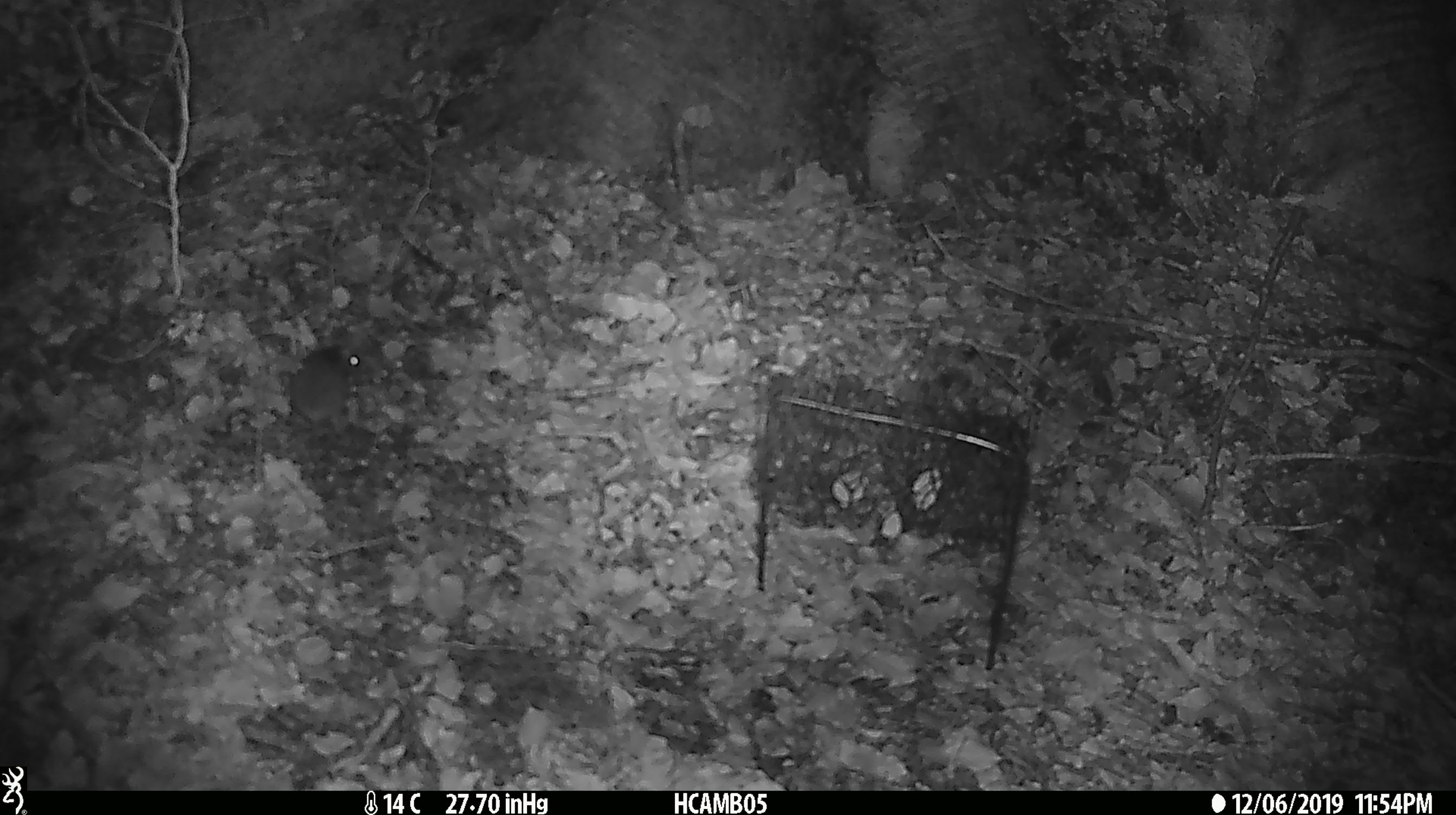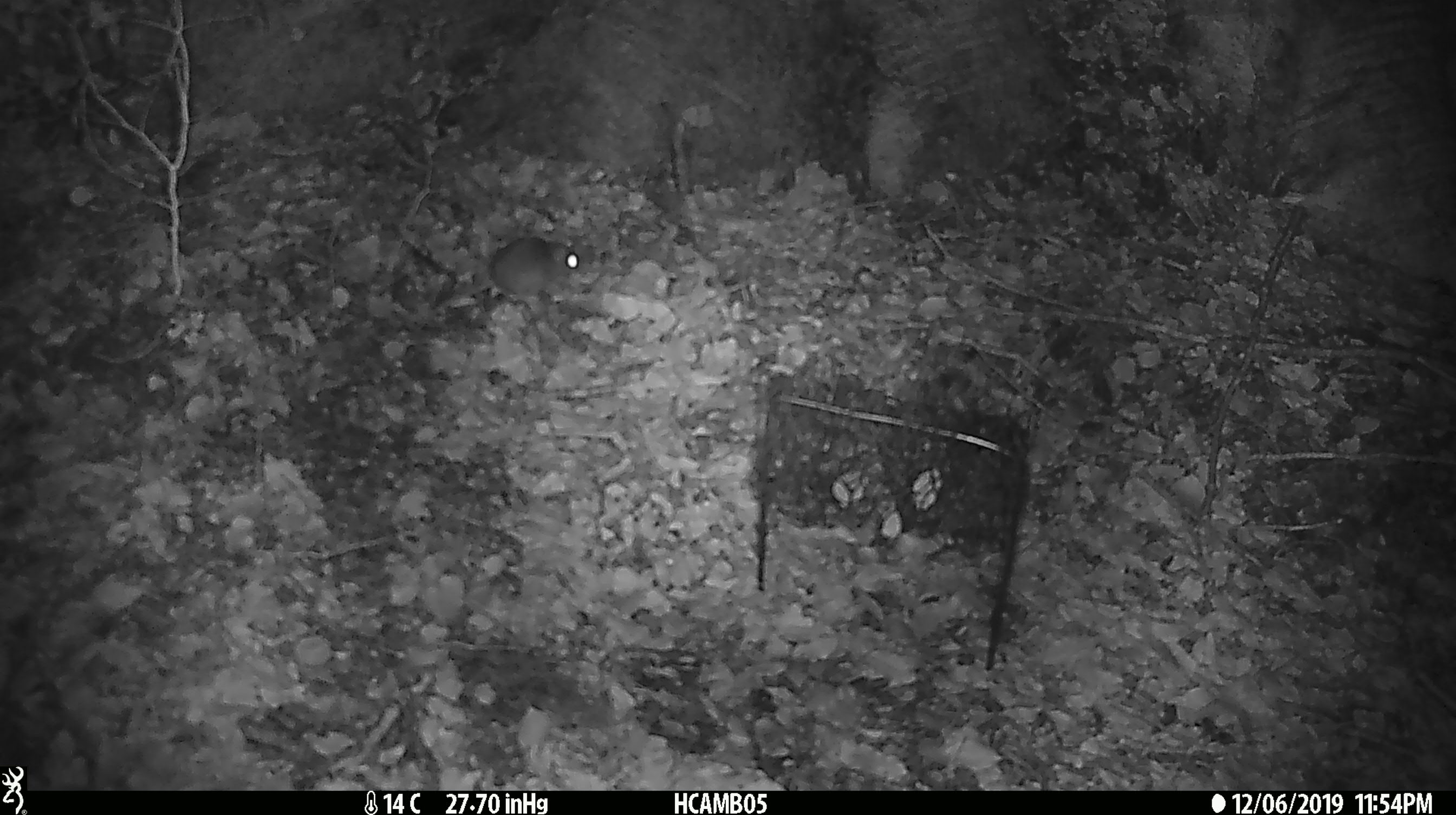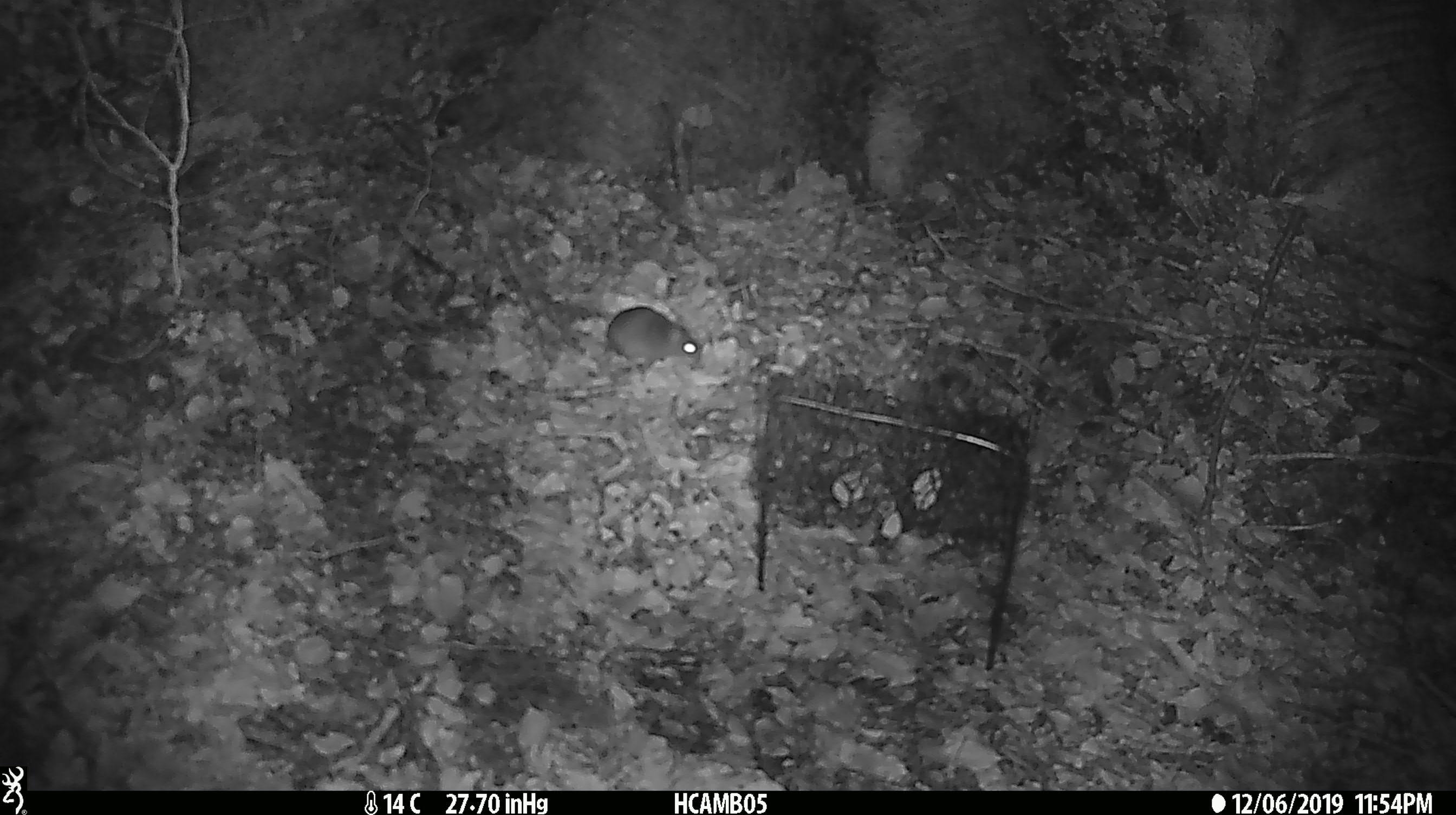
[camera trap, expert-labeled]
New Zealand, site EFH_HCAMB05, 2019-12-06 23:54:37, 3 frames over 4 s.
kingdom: Animalia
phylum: Chordata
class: Mammalia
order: Rodentia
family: Muridae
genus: Mus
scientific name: Mus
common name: mouse